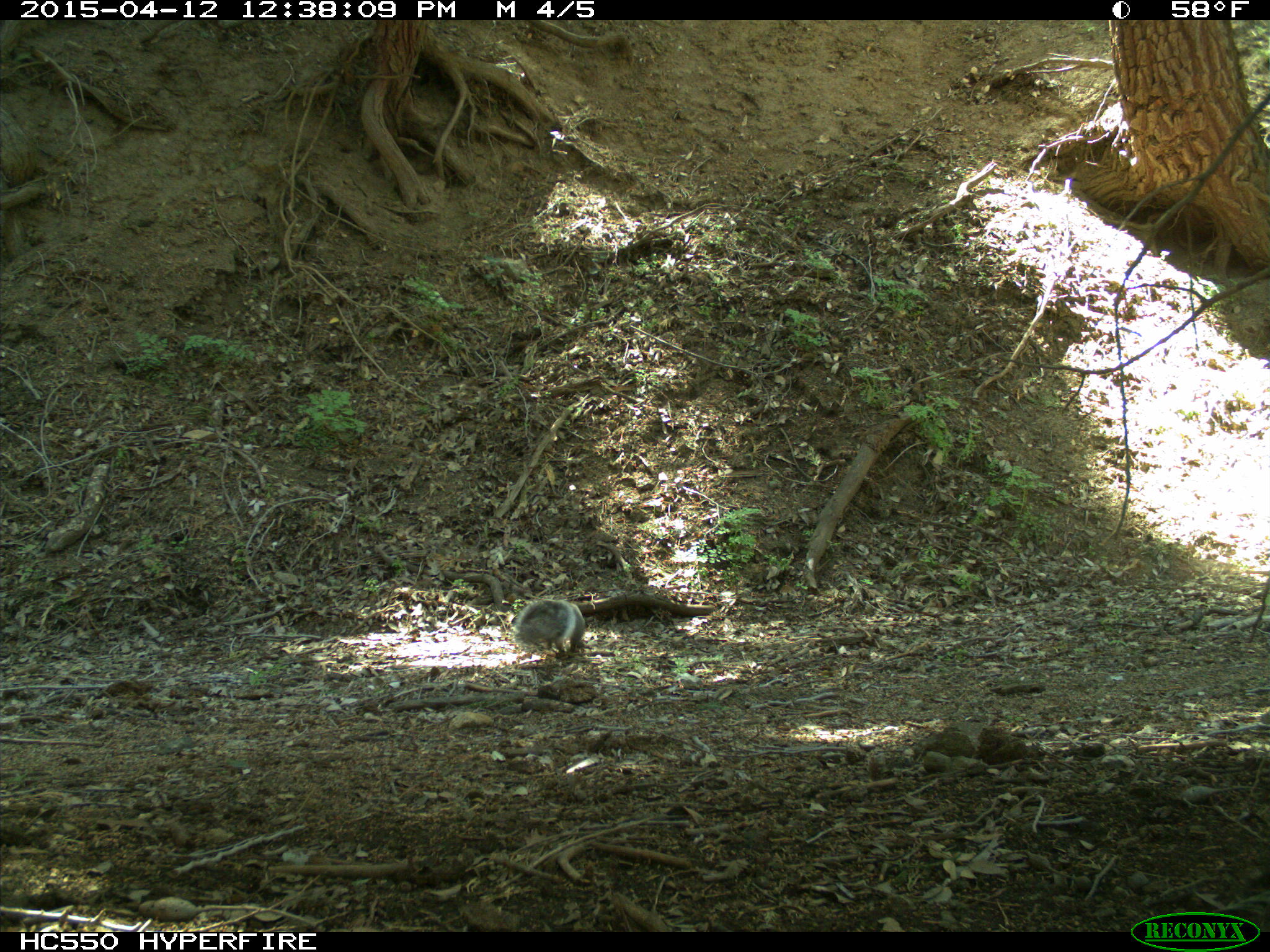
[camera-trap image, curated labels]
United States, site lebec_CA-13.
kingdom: Animalia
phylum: Chordata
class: Mammalia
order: Rodentia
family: Sciuridae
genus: Sciurus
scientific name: Sciurus carolinensis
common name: eastern gray squirrel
Sciurus carolinensis (eastern gray squirrel).